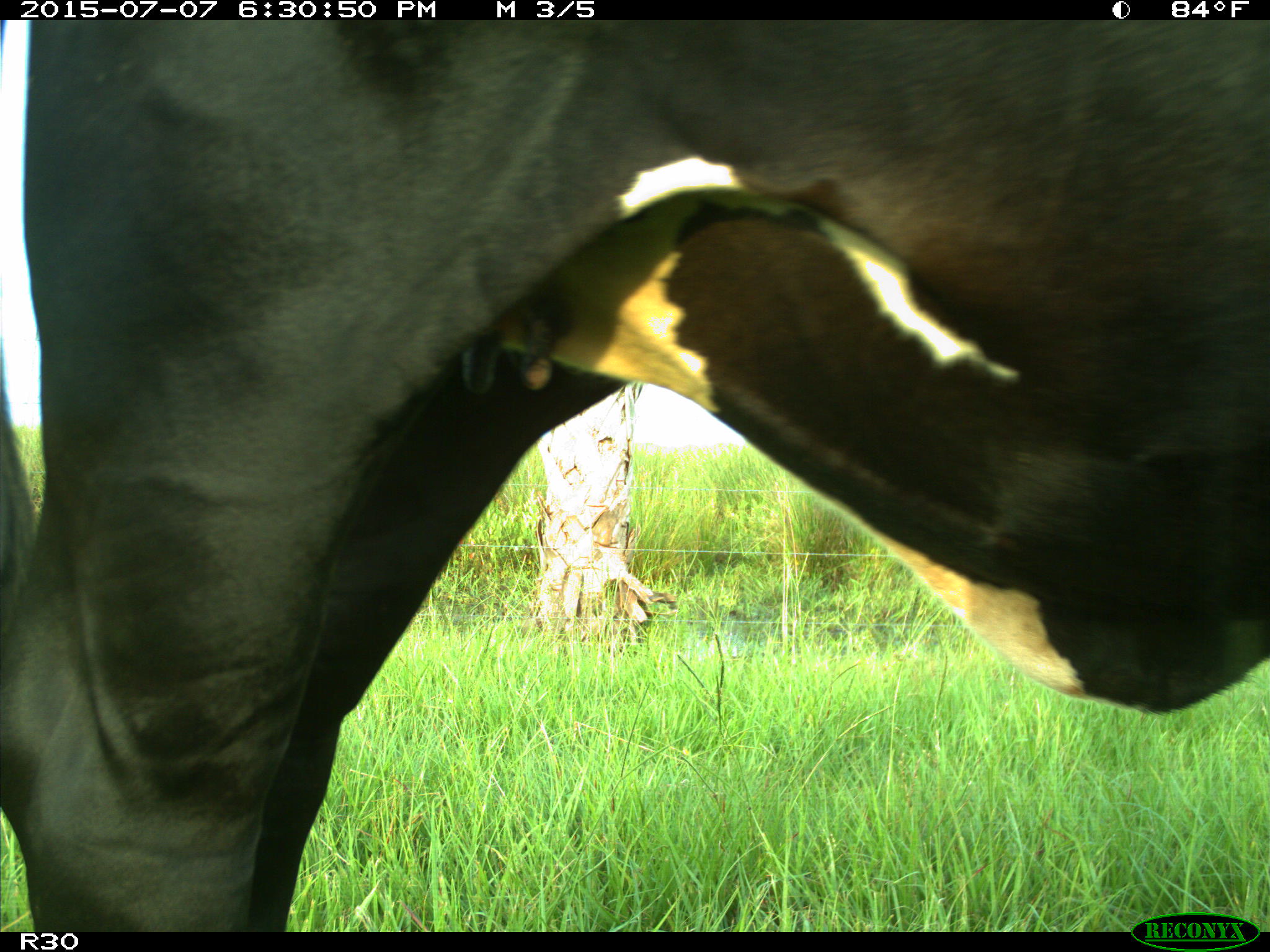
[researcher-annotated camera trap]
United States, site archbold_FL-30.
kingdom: Animalia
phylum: Chordata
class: Mammalia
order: Artiodactyla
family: Bovidae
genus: Bos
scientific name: Bos taurus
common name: domestic cow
Bos taurus (domestic cow).